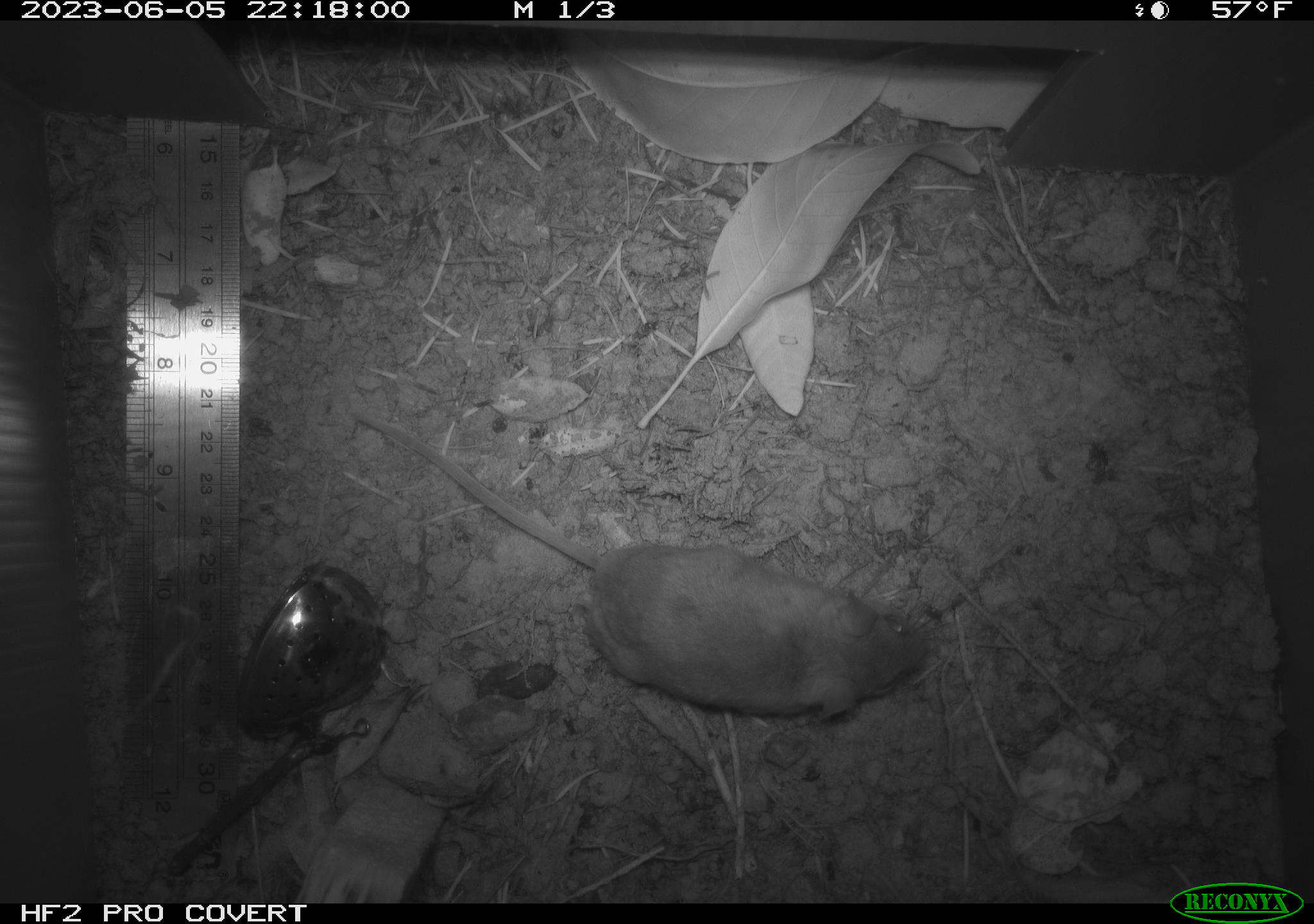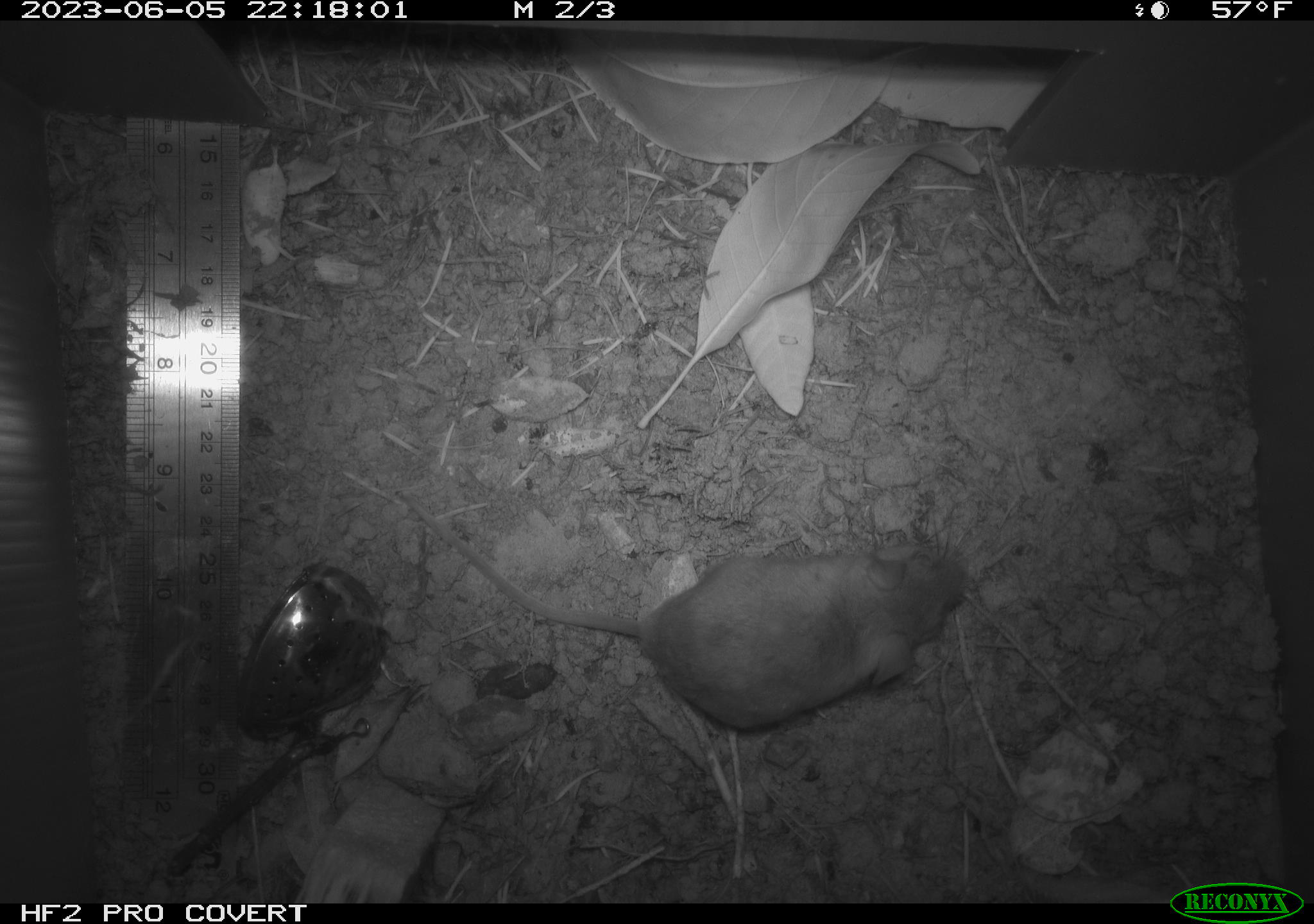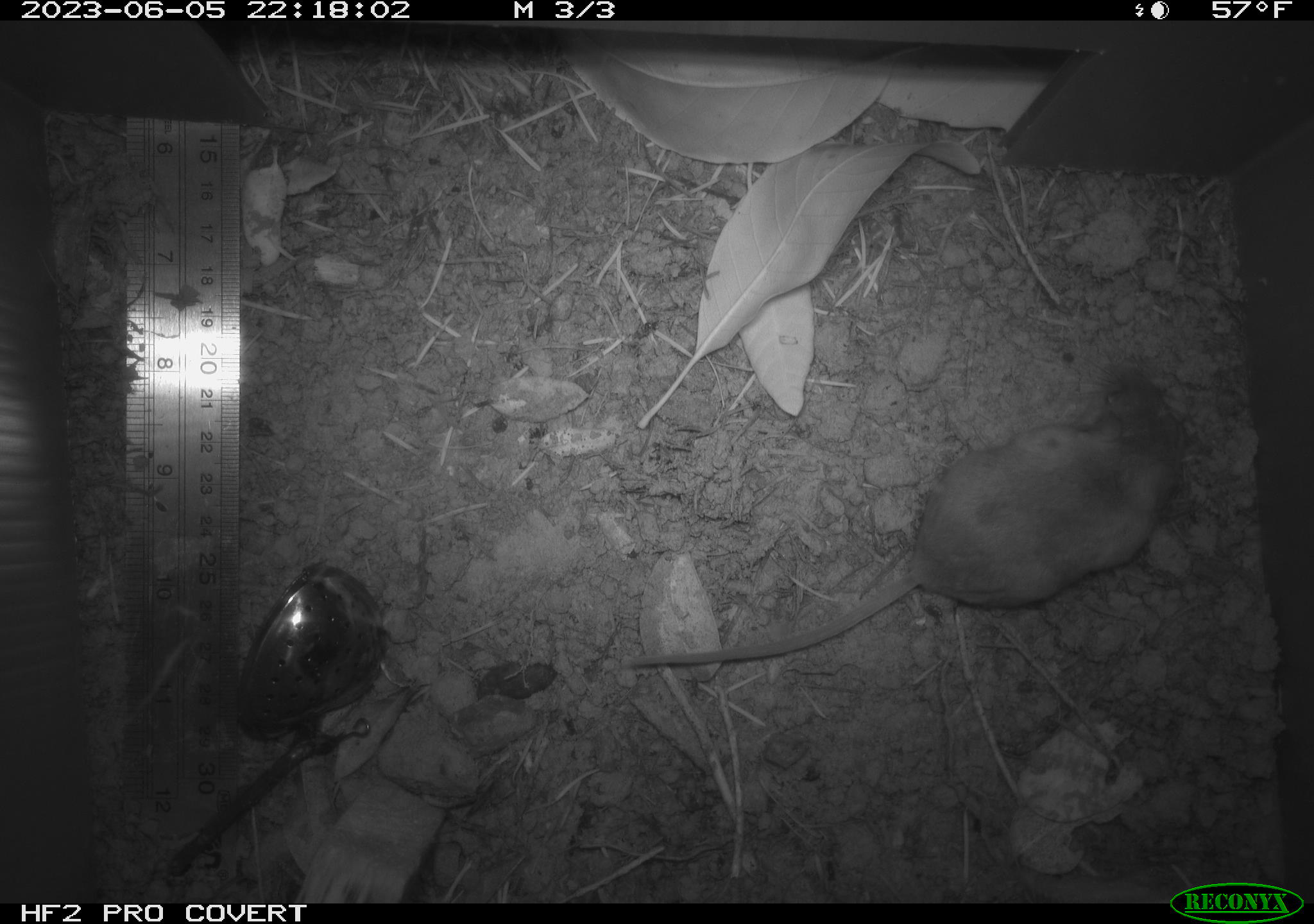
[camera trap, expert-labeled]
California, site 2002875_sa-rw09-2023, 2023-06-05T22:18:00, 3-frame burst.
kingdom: Animalia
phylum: Chordata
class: Mammalia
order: Rodentia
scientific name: Rodentia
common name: mouse species